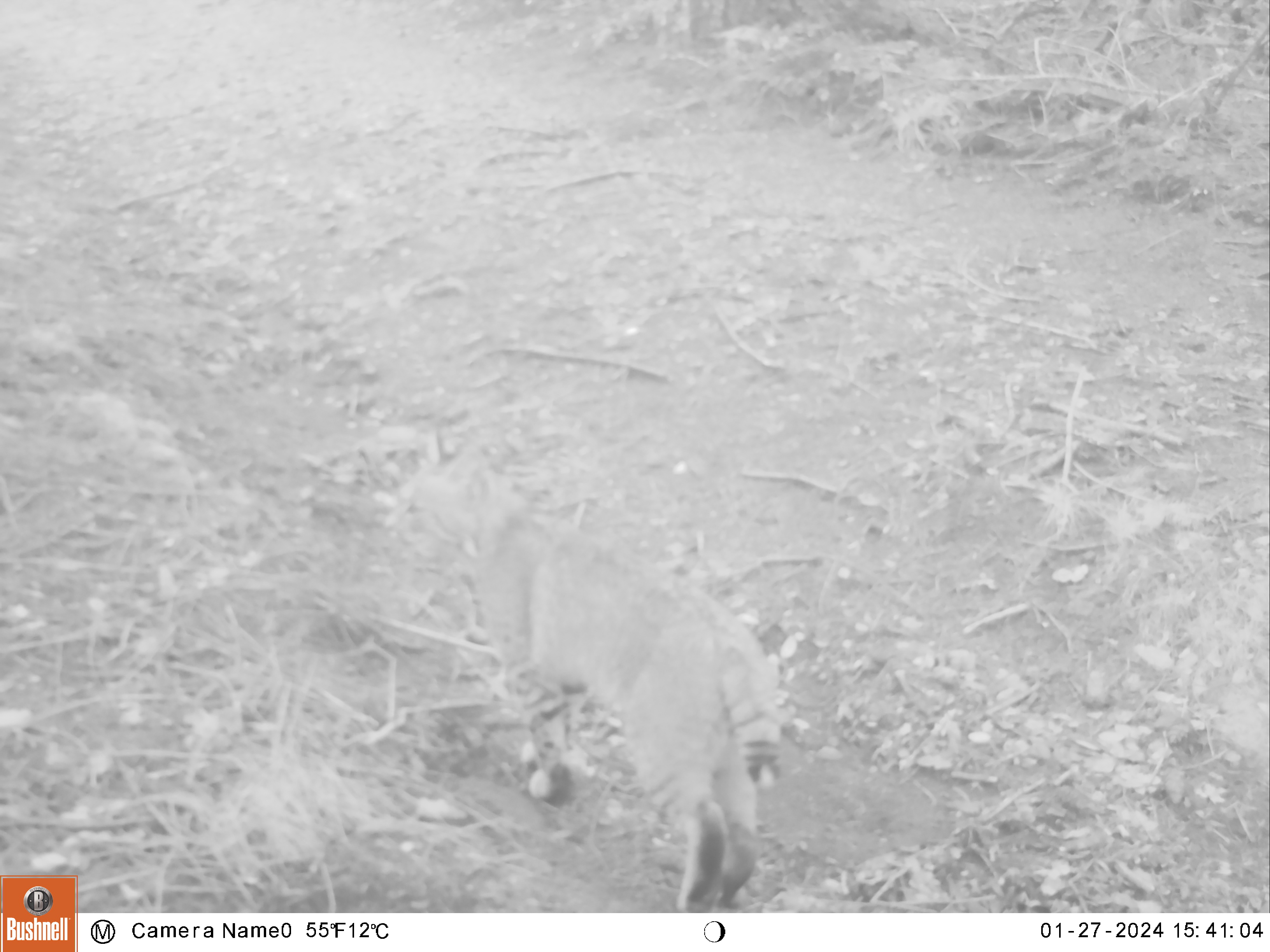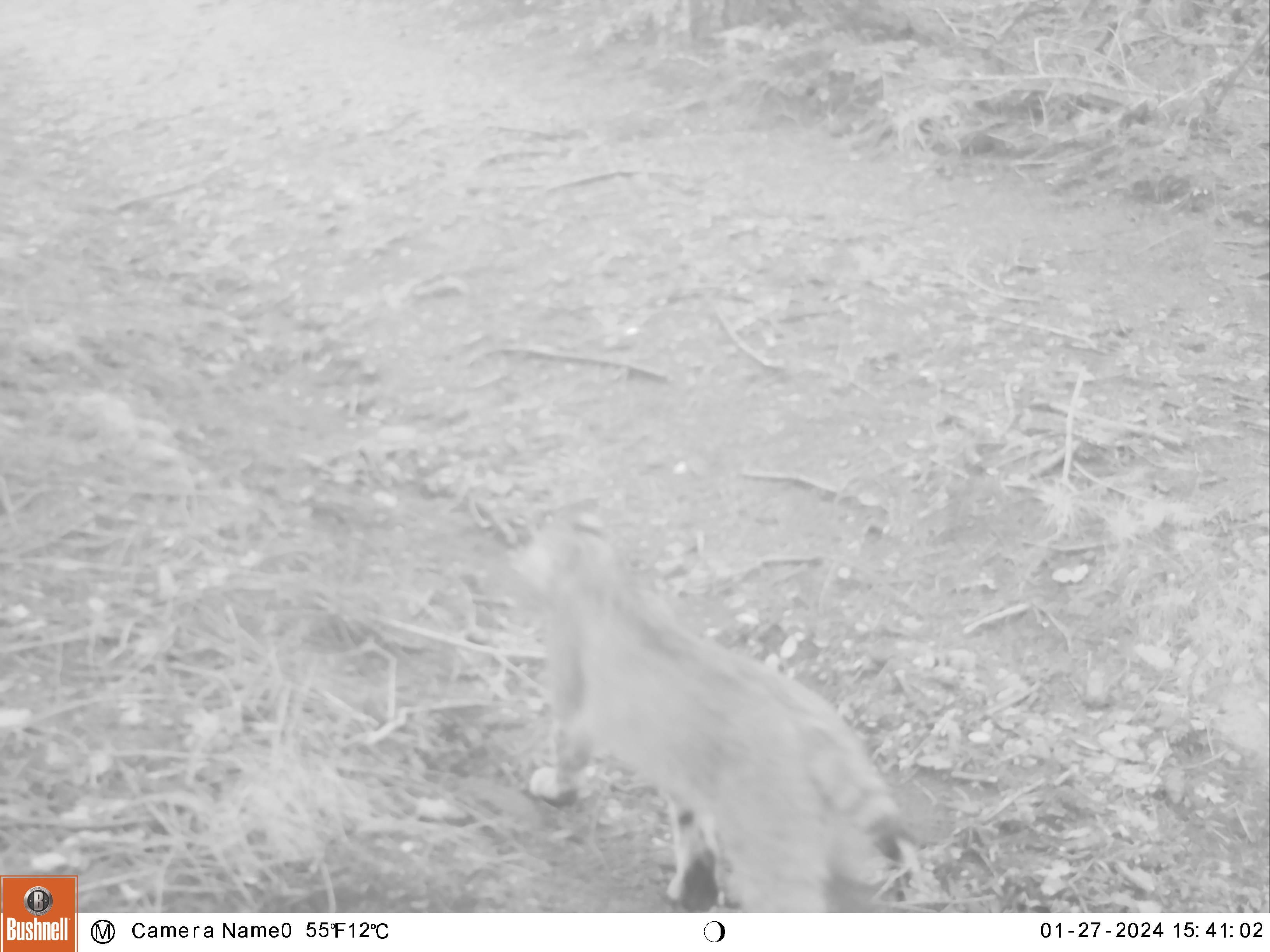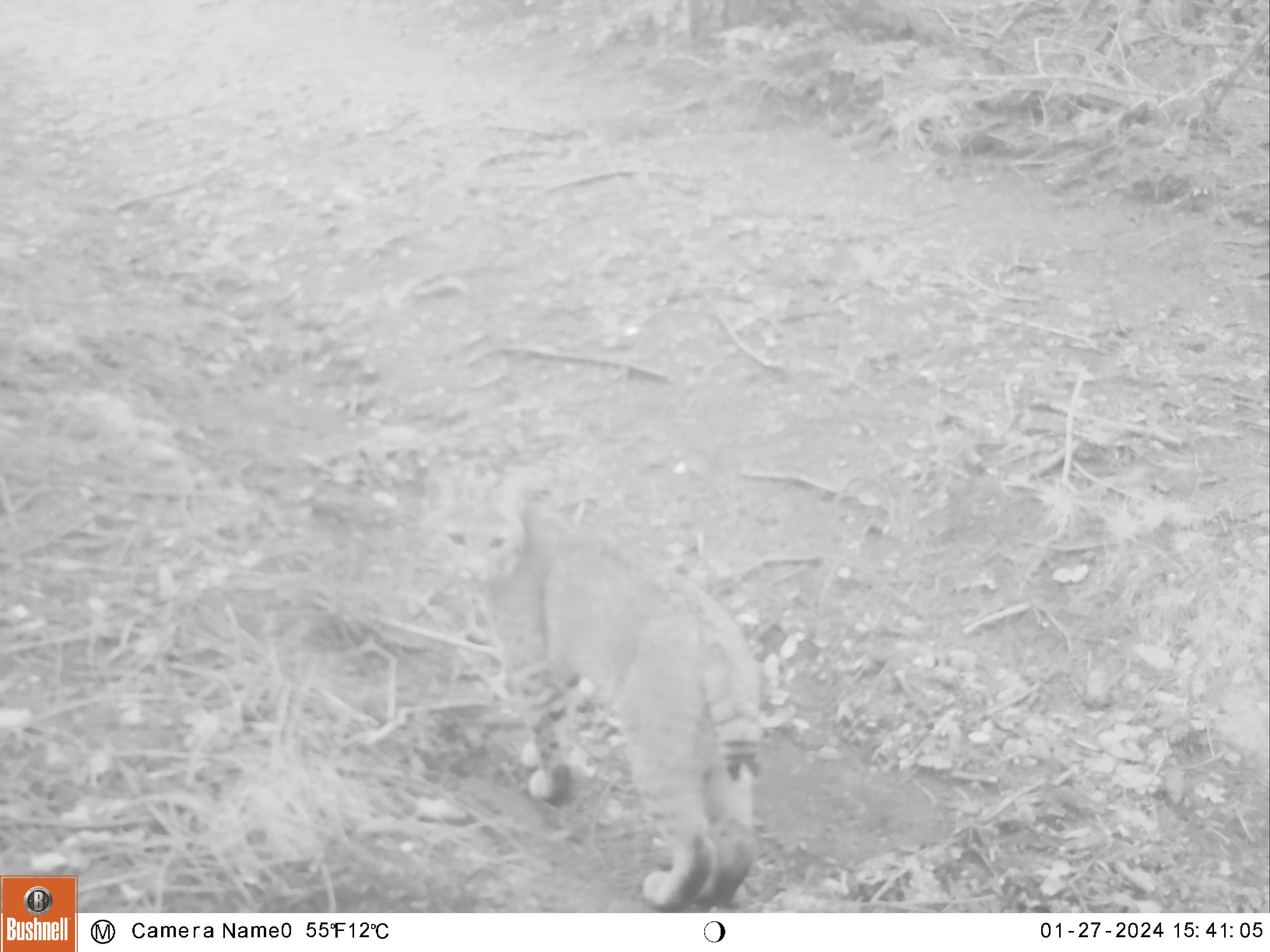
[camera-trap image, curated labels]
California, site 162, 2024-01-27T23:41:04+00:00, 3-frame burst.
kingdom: Animalia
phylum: Chordata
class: Mammalia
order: Carnivora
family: Felidae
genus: Lynx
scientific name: Lynx rufus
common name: bobcat